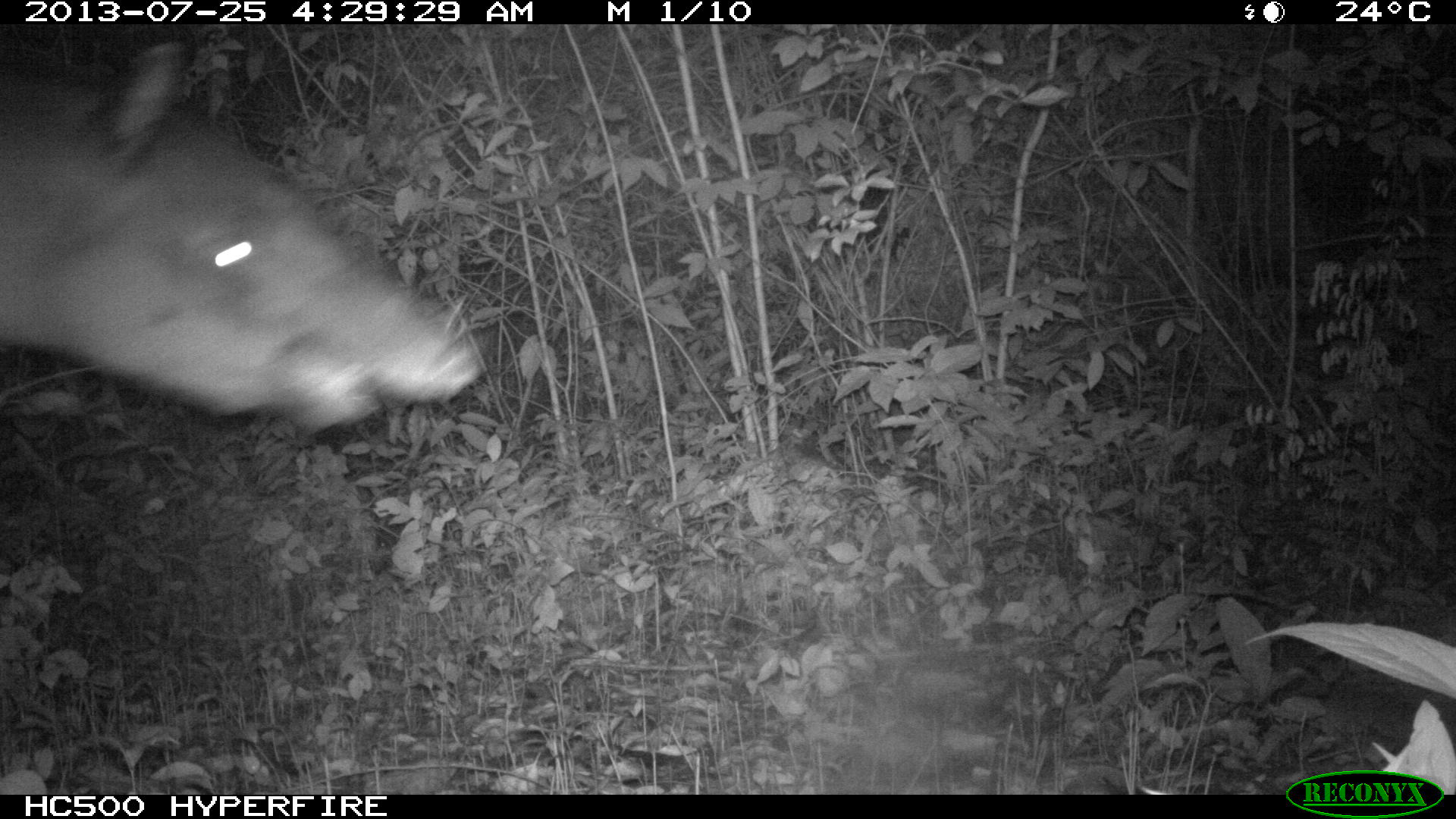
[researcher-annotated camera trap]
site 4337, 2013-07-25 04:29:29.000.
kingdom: Animalia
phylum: Chordata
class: Mammalia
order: Perissodactyla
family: Tapiridae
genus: Tapirus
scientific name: Tapirus bairdii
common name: baird's tapir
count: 2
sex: female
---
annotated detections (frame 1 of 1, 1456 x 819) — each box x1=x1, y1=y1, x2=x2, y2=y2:
tapirus bairdii: x1=0, y1=33, x2=480, y2=432